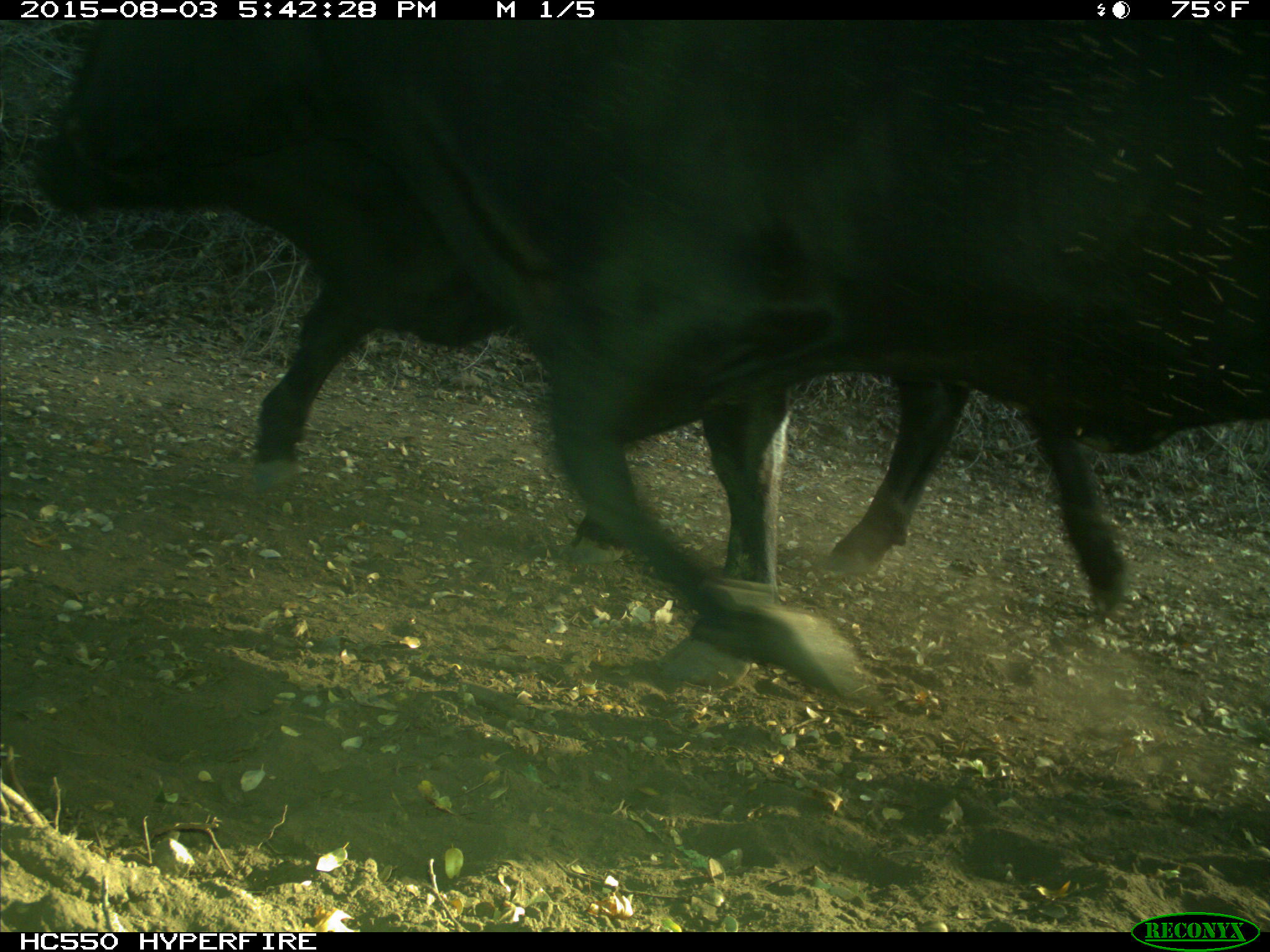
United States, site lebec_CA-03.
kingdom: Animalia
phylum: Chordata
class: Mammalia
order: Artiodactyla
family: Bovidae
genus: Bos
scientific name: Bos taurus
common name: domestic cow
Bos taurus (domestic cow).